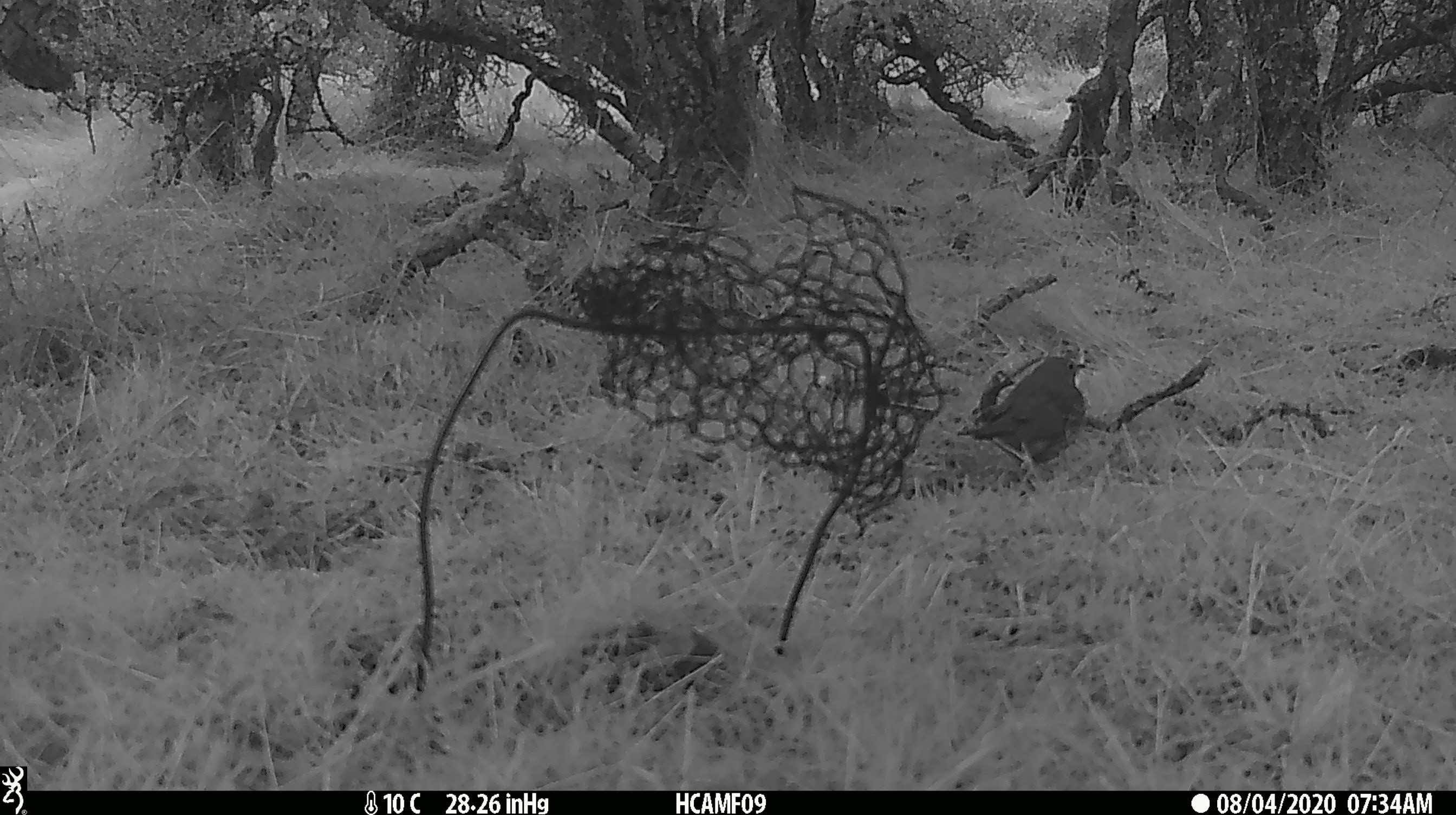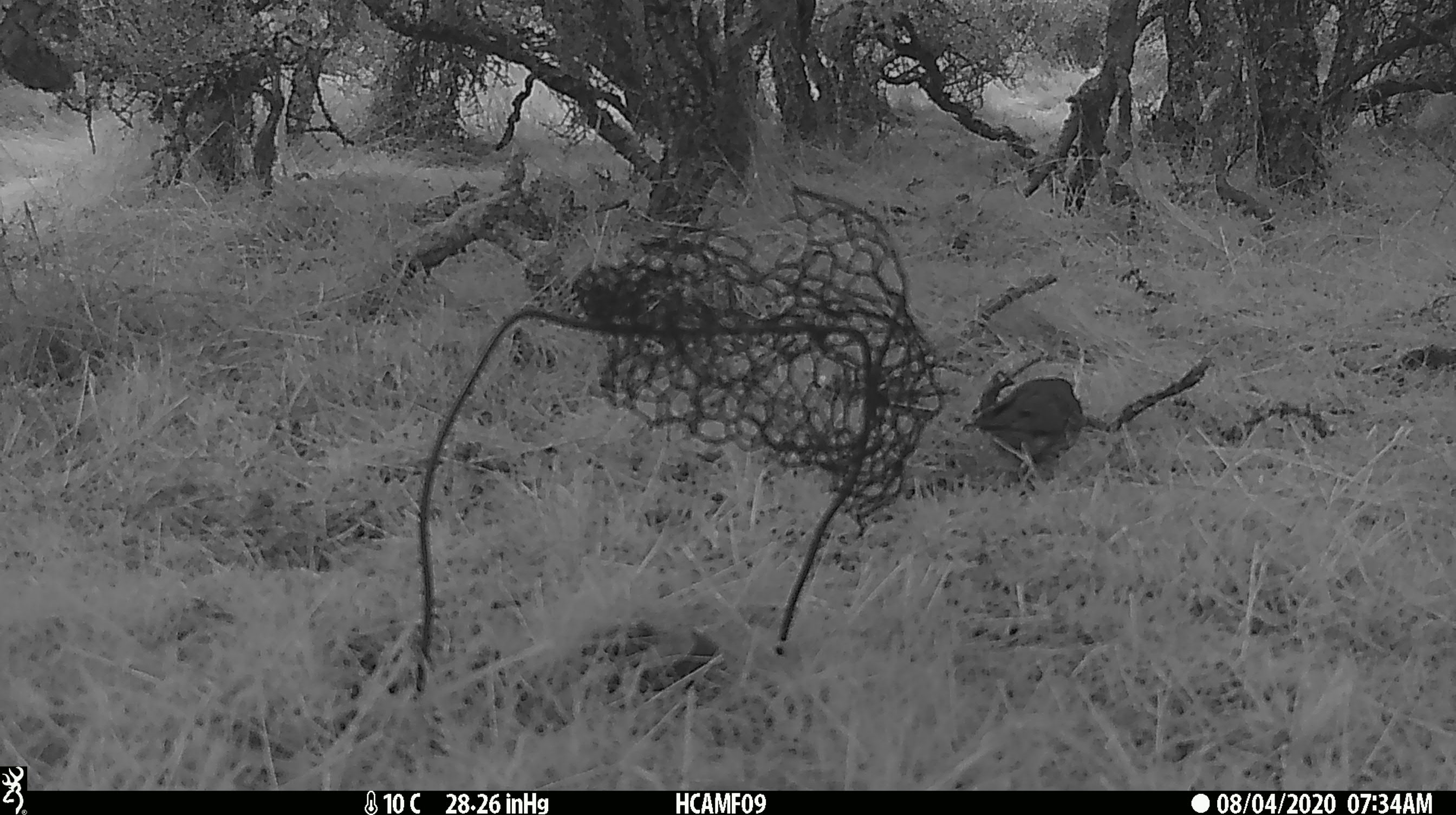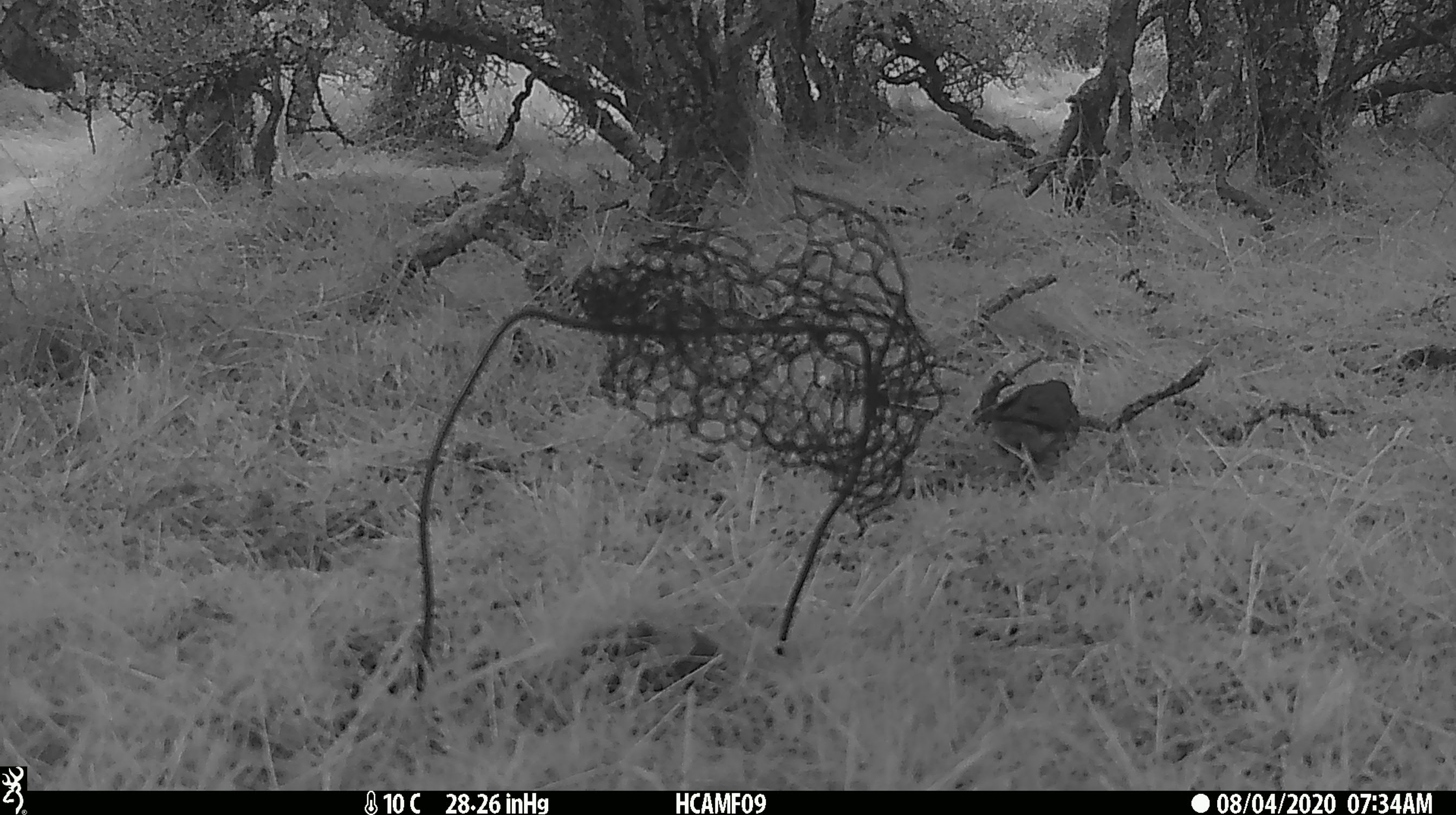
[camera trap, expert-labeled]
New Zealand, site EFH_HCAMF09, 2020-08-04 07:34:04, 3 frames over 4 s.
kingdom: Animalia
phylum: Chordata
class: Aves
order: Passeriformes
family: Turdidae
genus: Turdus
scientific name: Turdus philomelos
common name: song thrush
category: thrush